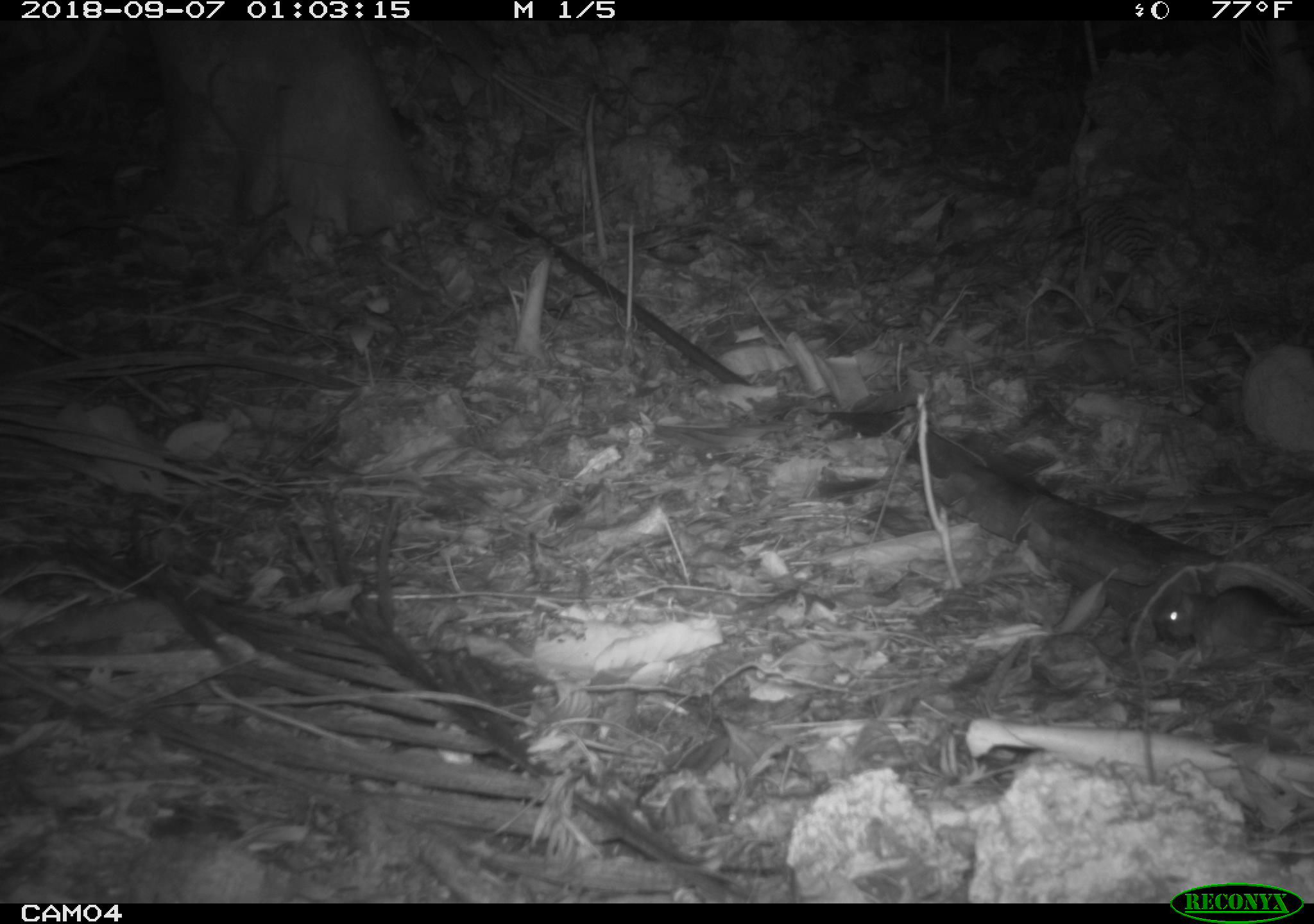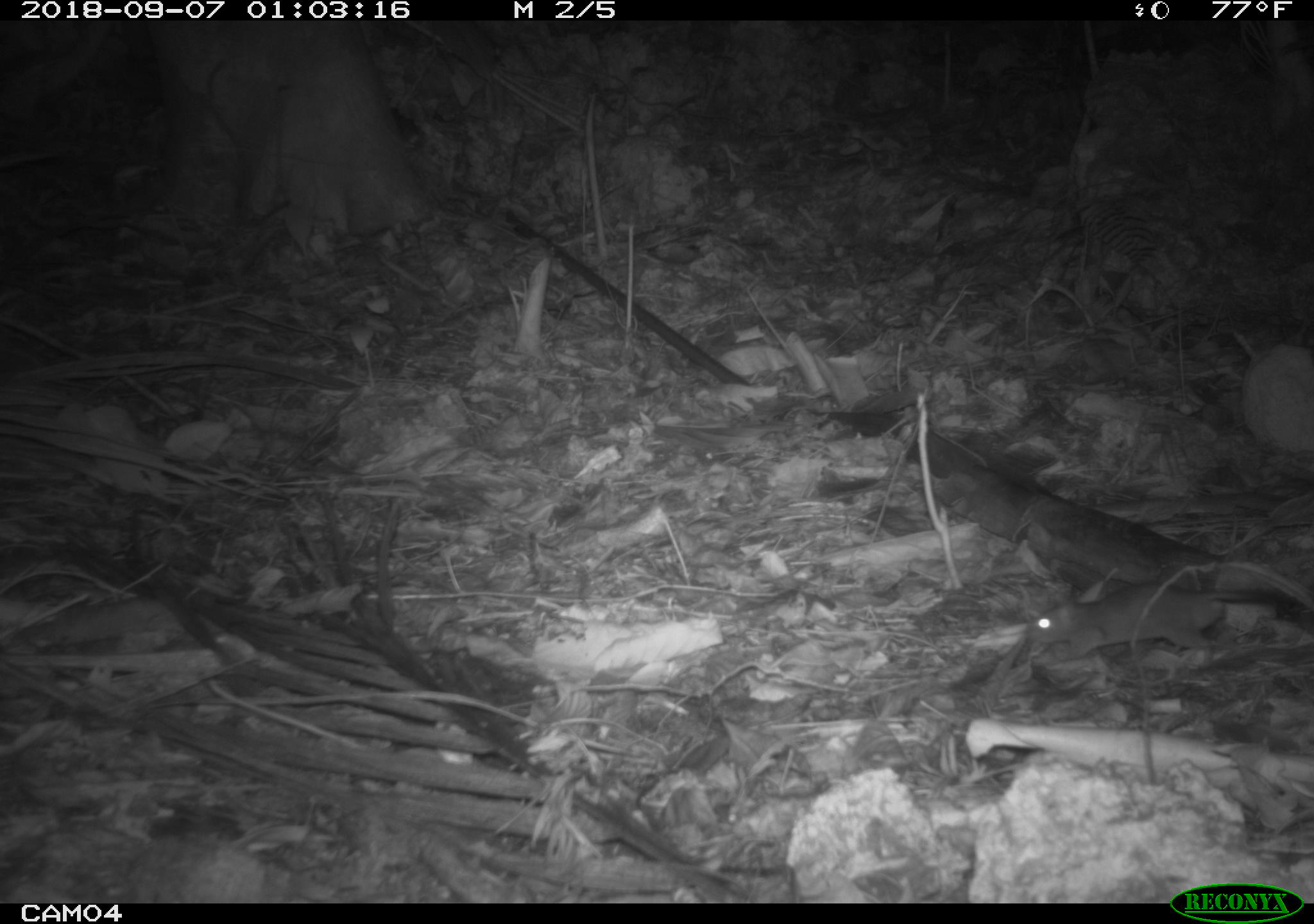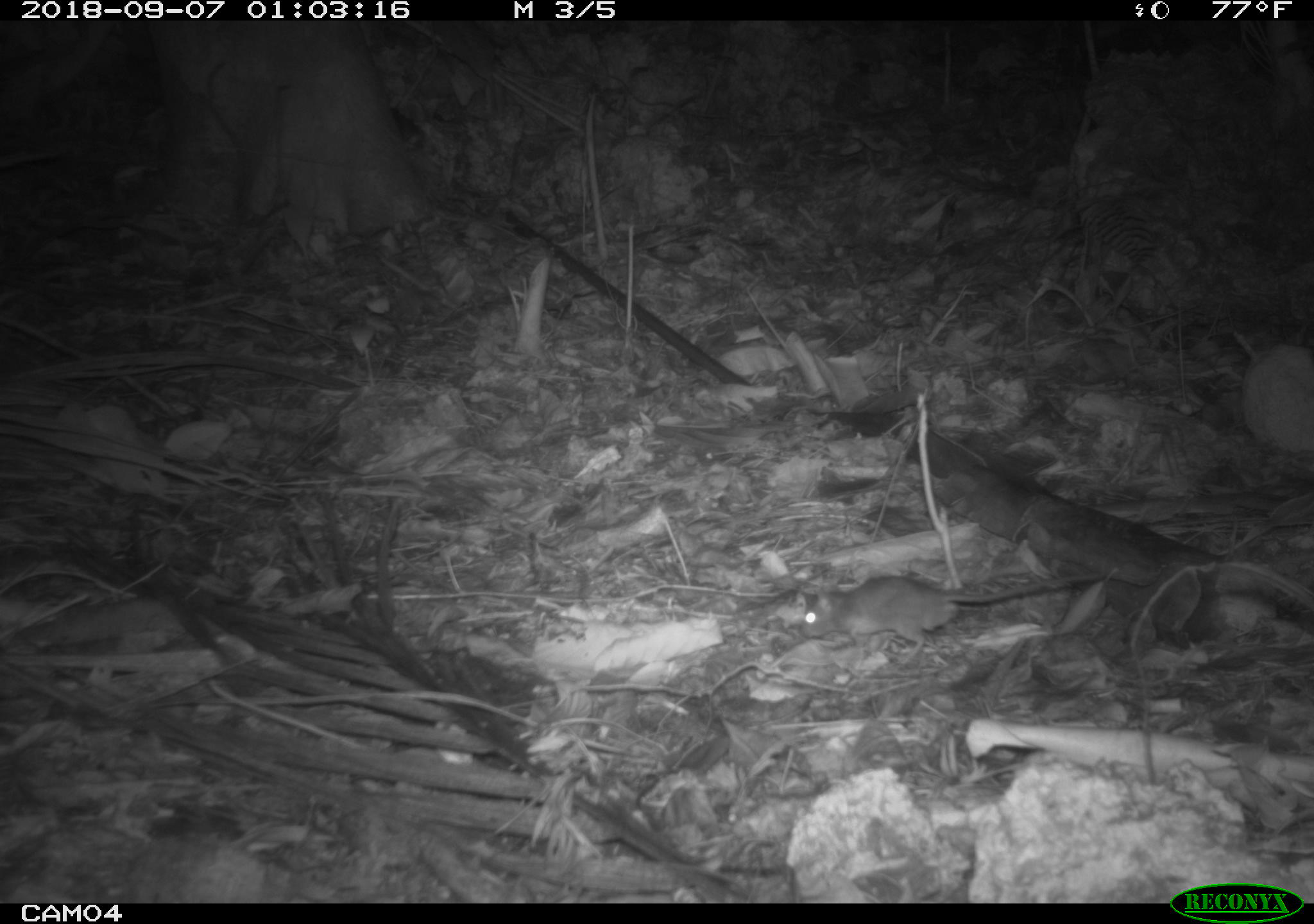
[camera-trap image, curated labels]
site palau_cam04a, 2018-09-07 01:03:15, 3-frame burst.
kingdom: Animalia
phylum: Chordata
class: Mammalia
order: Rodentia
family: Muridae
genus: Rattus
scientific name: Rattus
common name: rat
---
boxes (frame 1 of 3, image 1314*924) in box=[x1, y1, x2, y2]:
rat: box=[1153, 587, 1314, 670]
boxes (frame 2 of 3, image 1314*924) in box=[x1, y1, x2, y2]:
rat: box=[1021, 569, 1310, 674]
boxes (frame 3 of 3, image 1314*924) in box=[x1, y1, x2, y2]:
rat: box=[793, 570, 1114, 658]